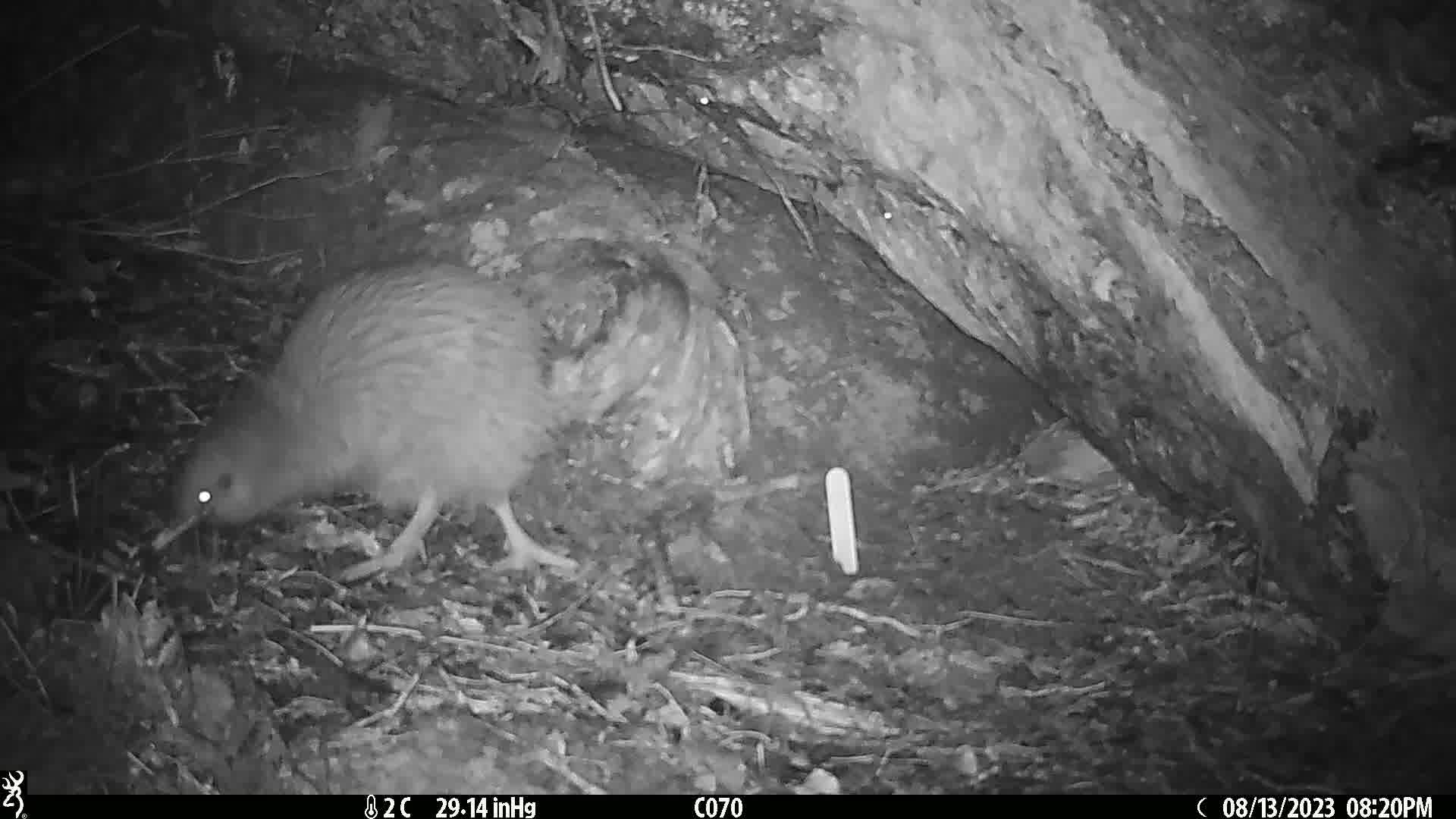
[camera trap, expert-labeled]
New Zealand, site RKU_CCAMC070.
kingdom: Animalia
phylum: Chordata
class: Aves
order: Apterygiformes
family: Apterygidae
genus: Apteryx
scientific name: Apteryx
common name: kiwi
Kiwi (Apteryx).